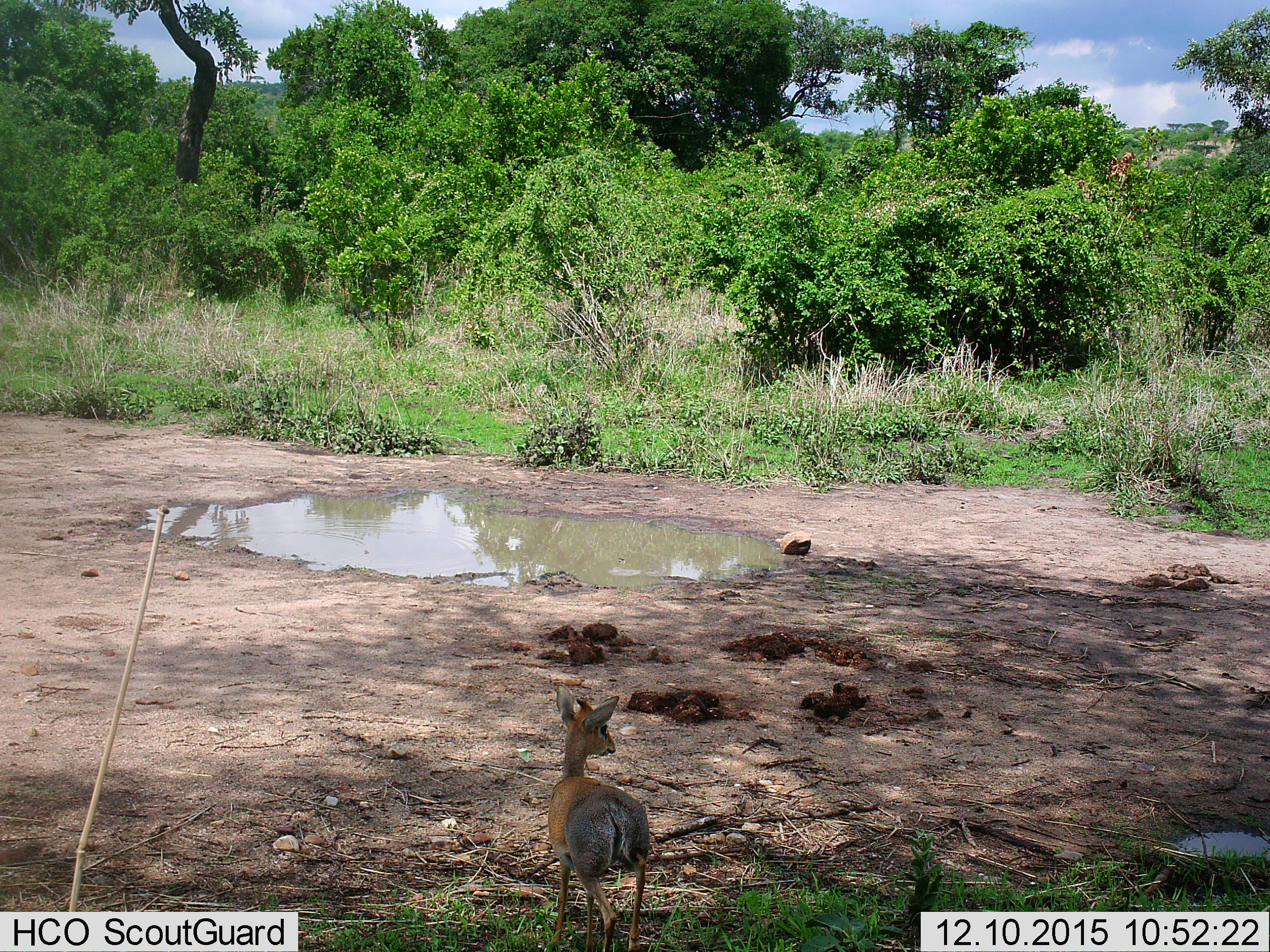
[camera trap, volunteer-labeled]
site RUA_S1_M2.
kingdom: Animalia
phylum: Chordata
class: Mammalia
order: Artiodactyla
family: Bovidae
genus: Madoqua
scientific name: Madoqua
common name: dik-dik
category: dikdik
Dikdik (dik-dik) (Madoqua), count 1. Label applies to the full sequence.